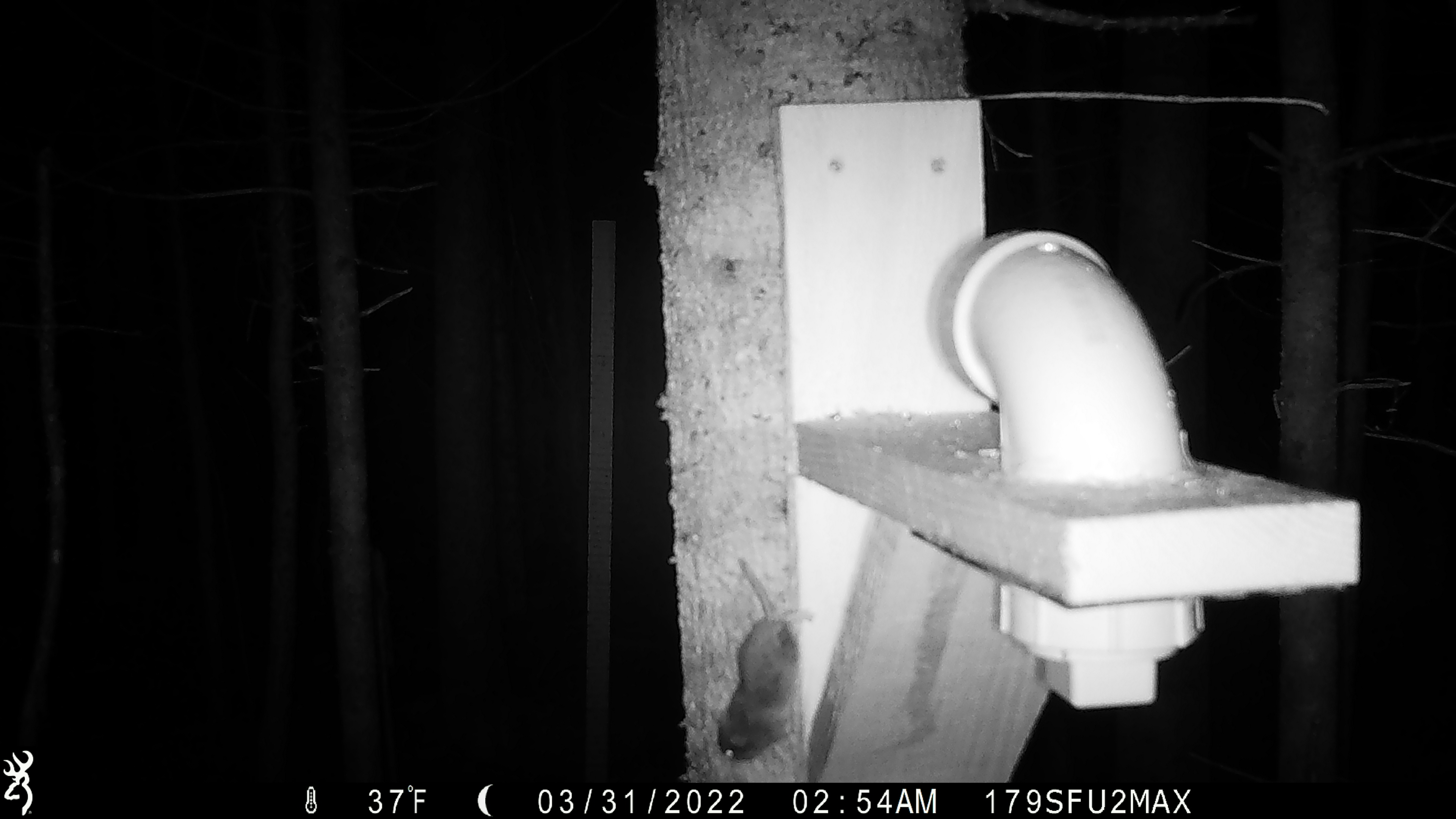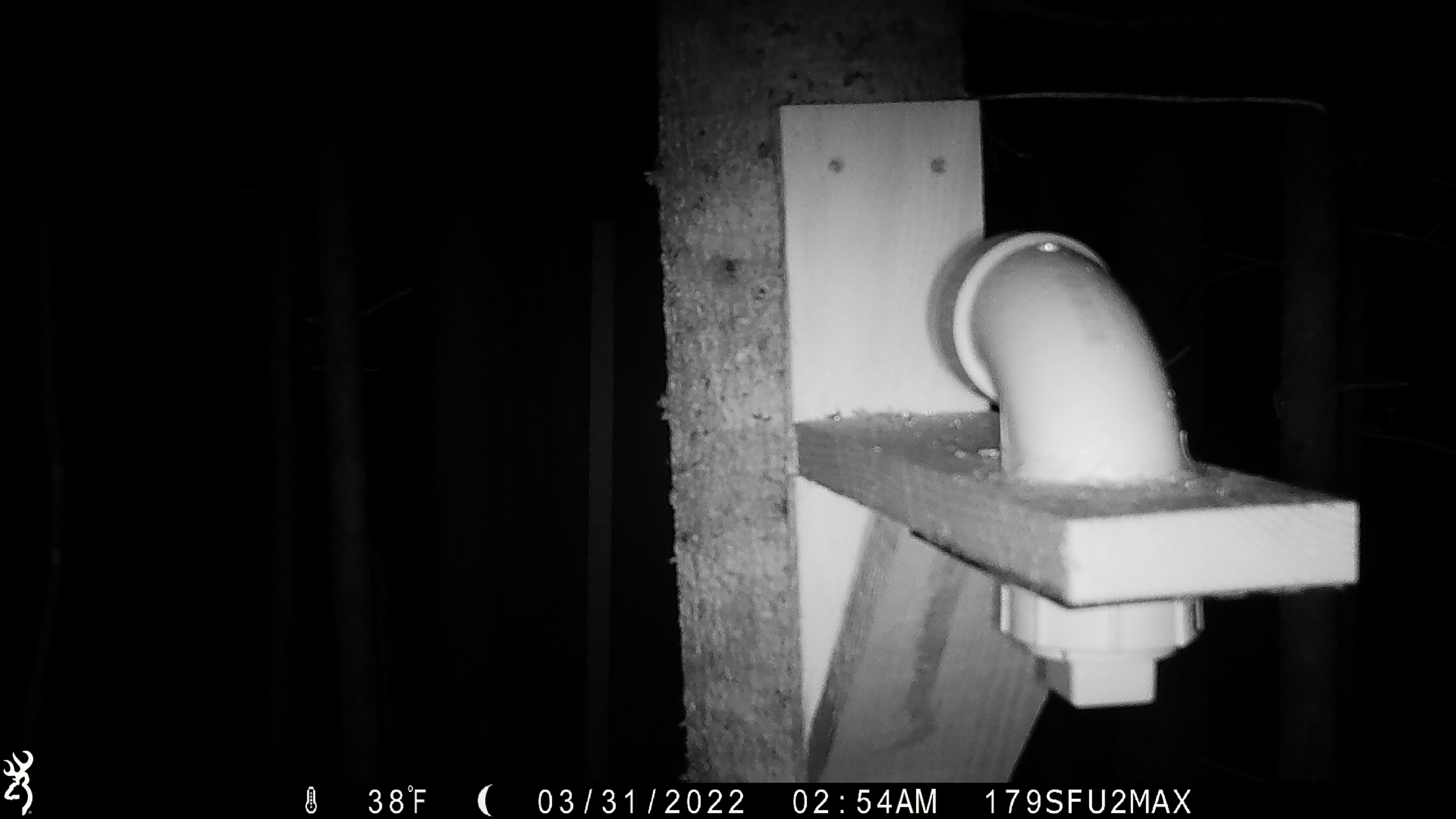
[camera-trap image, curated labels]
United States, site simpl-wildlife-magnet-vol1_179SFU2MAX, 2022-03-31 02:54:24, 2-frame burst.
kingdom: Animalia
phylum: Chordata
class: Mammalia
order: Rodentia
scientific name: Rodentia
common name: mouse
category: mouse sp.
Mouse sp. (mouse) (Rodentia).